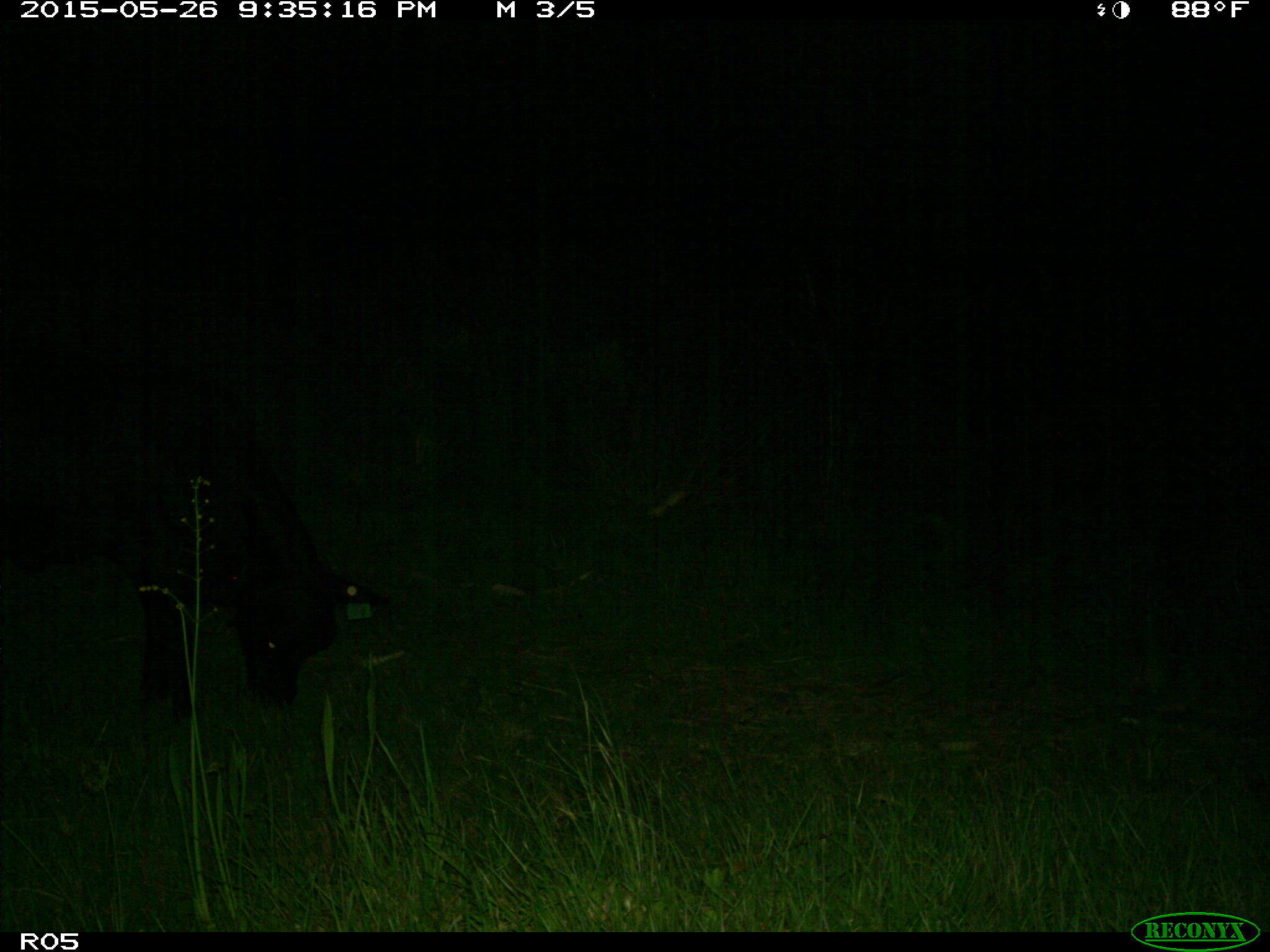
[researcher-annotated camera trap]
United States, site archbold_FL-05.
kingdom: Animalia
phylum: Chordata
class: Mammalia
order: Artiodactyla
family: Bovidae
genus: Bos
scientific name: Bos taurus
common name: domestic cow